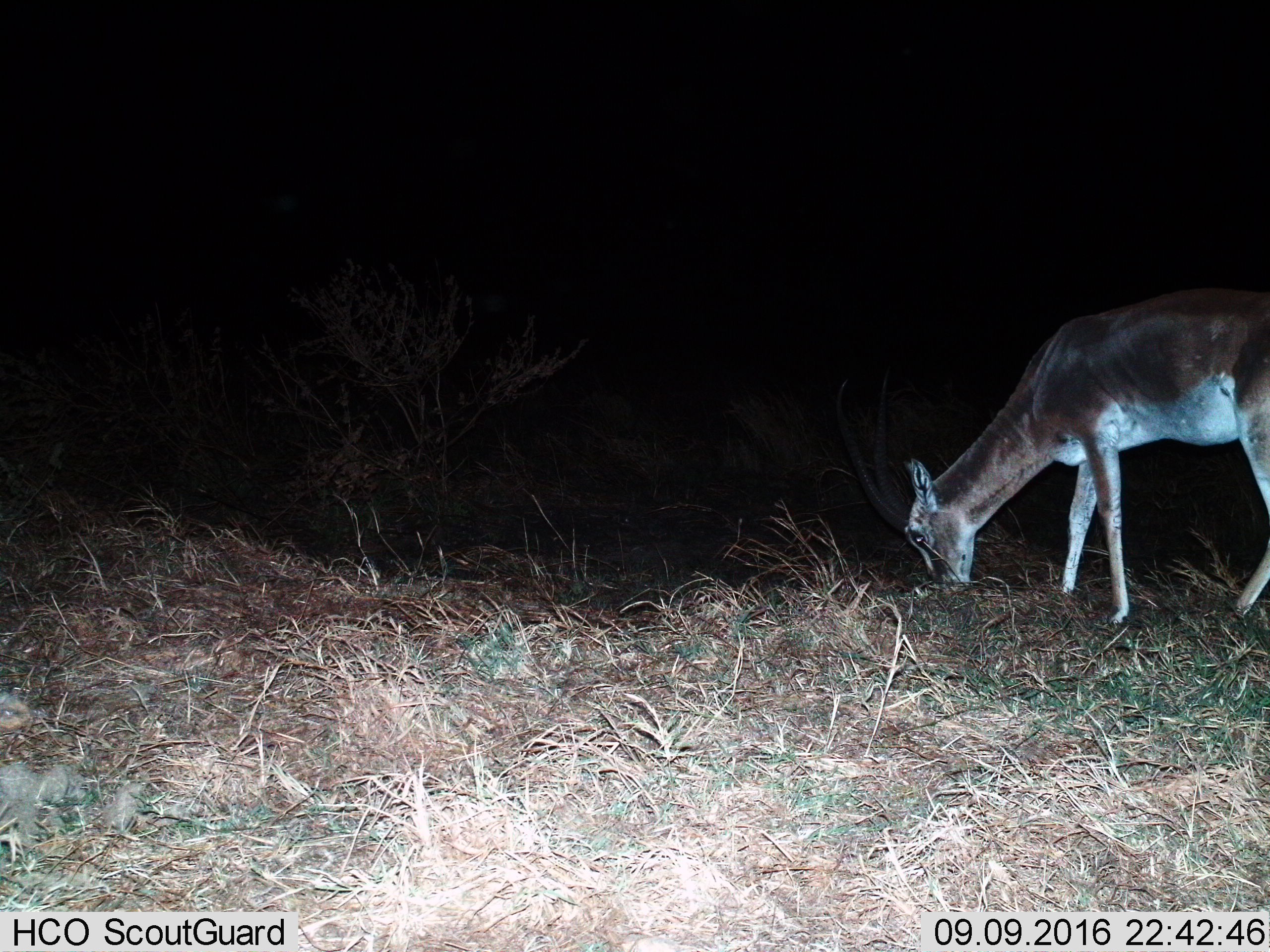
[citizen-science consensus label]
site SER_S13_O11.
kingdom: Animalia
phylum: Chordata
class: Mammalia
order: Artiodactyla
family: Bovidae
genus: Nanger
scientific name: Nanger granti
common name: grant's gazelle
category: gazellegrants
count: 1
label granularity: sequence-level